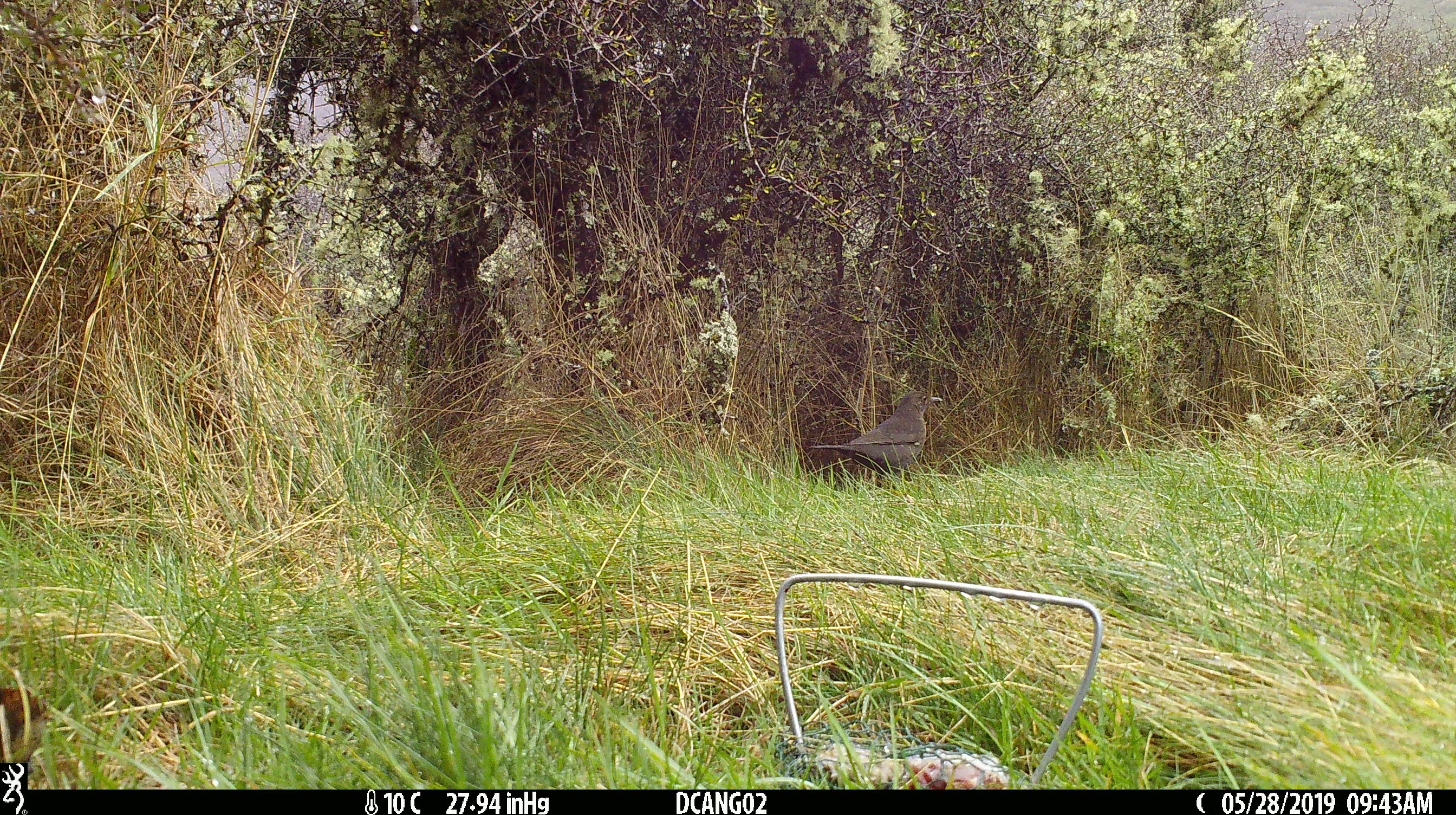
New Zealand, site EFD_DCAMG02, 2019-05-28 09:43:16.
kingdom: Animalia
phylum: Chordata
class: Aves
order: Passeriformes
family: Turdidae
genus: Turdus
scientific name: Turdus merula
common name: eurasian blackbird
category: blackbird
Blackbird (eurasian blackbird) (Turdus merula).